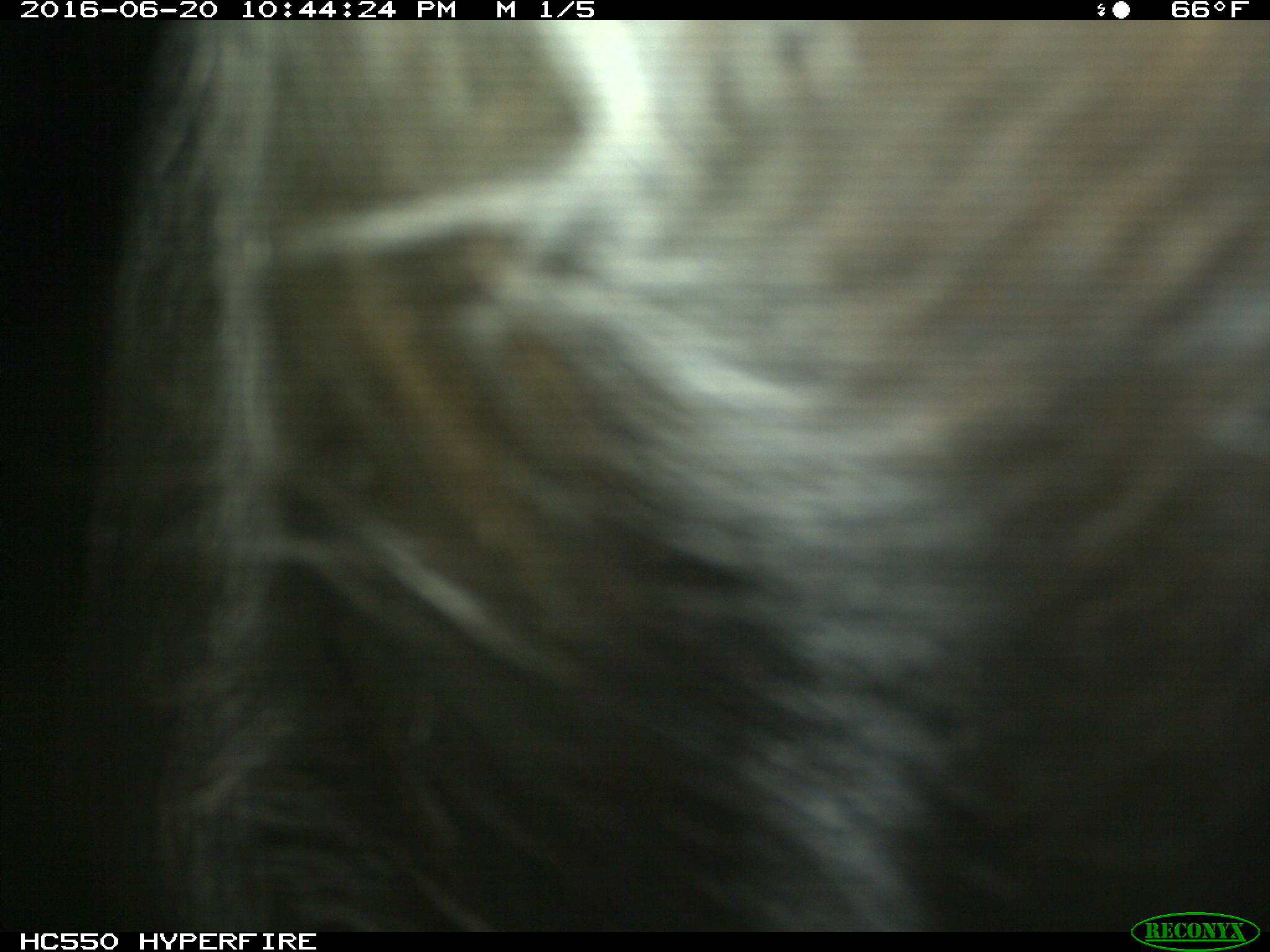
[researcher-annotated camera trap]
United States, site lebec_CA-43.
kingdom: Animalia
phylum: Chordata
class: Mammalia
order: Artiodactyla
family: Bovidae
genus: Bos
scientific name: Bos taurus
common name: domestic cow